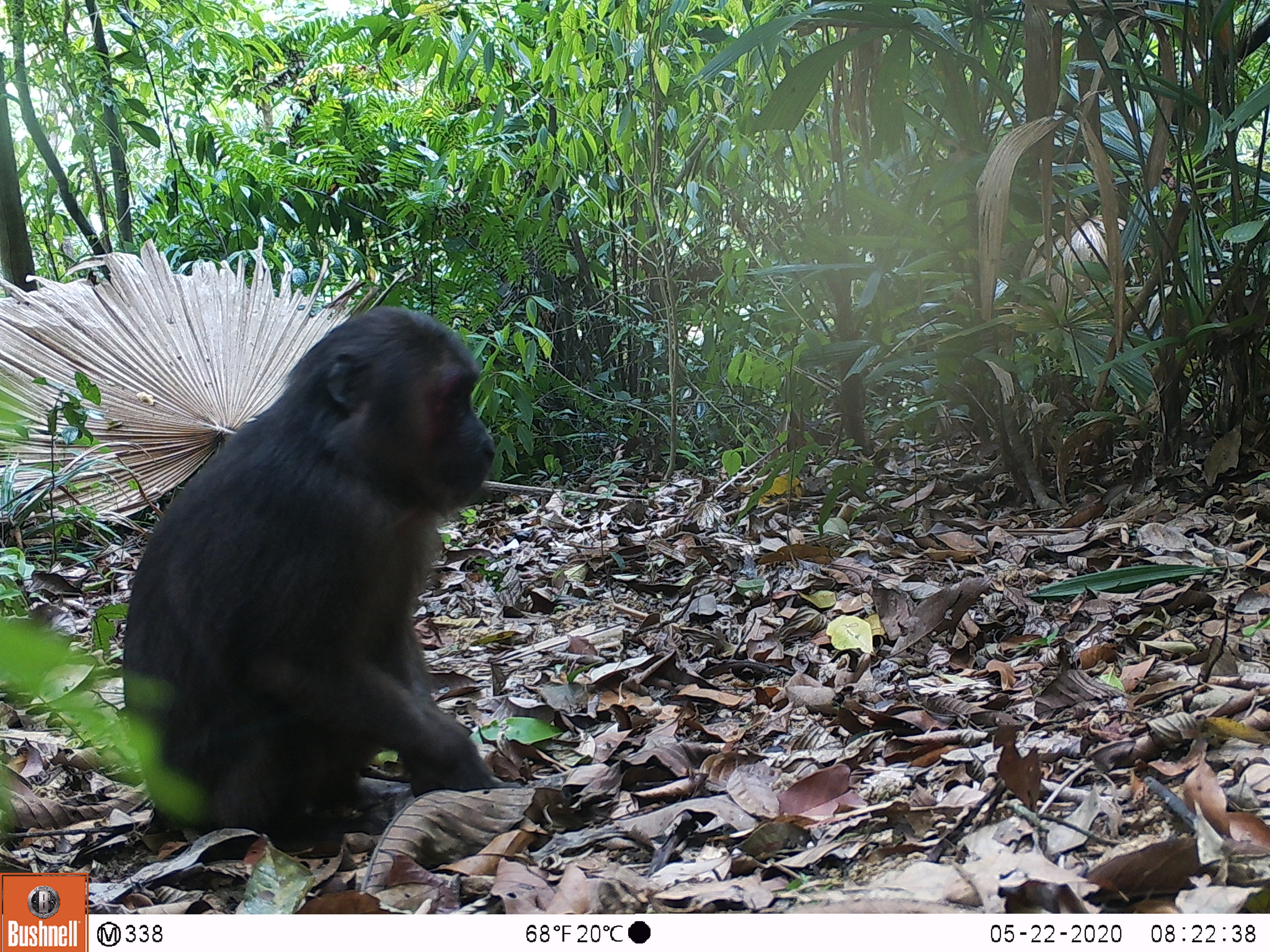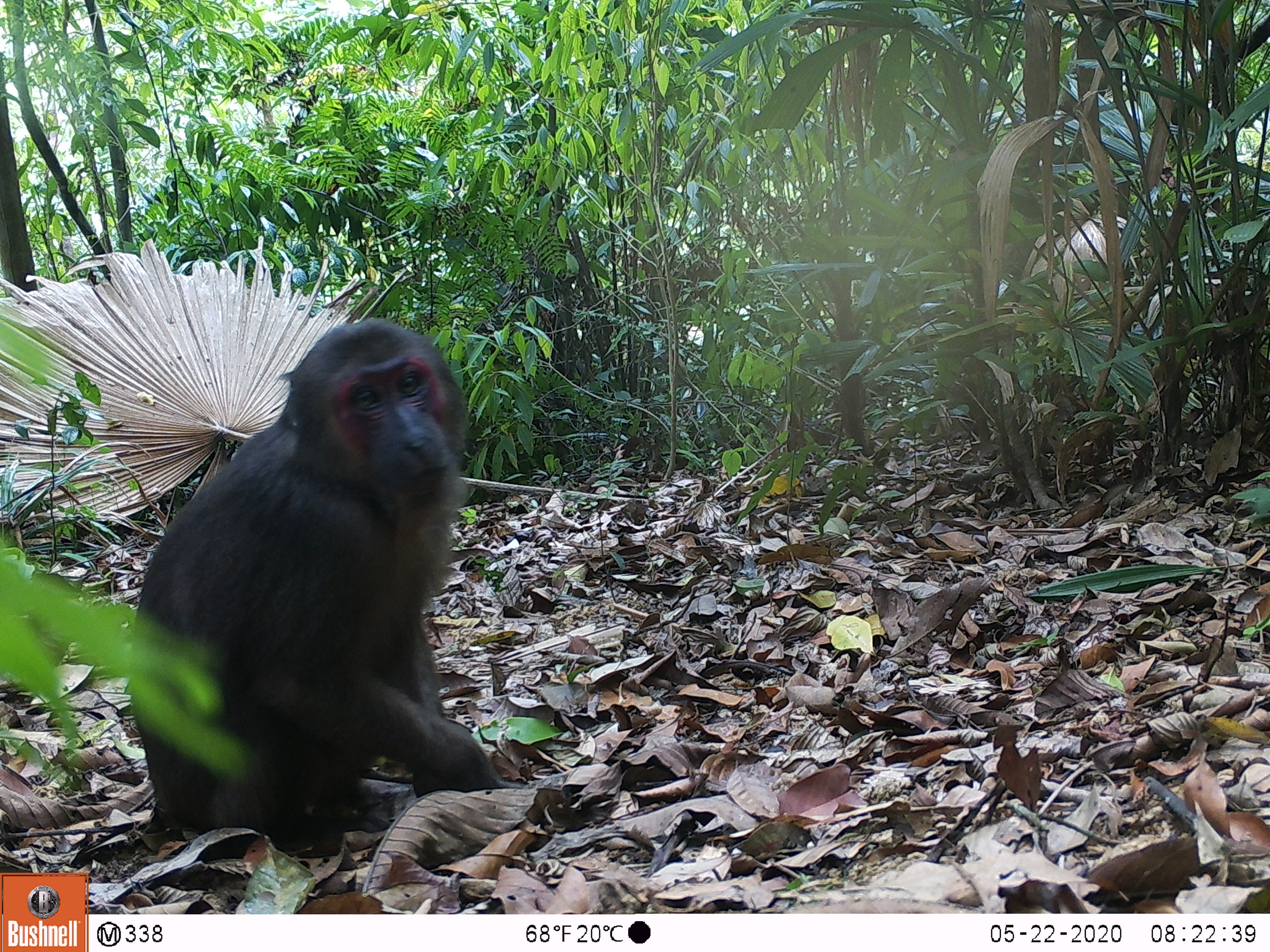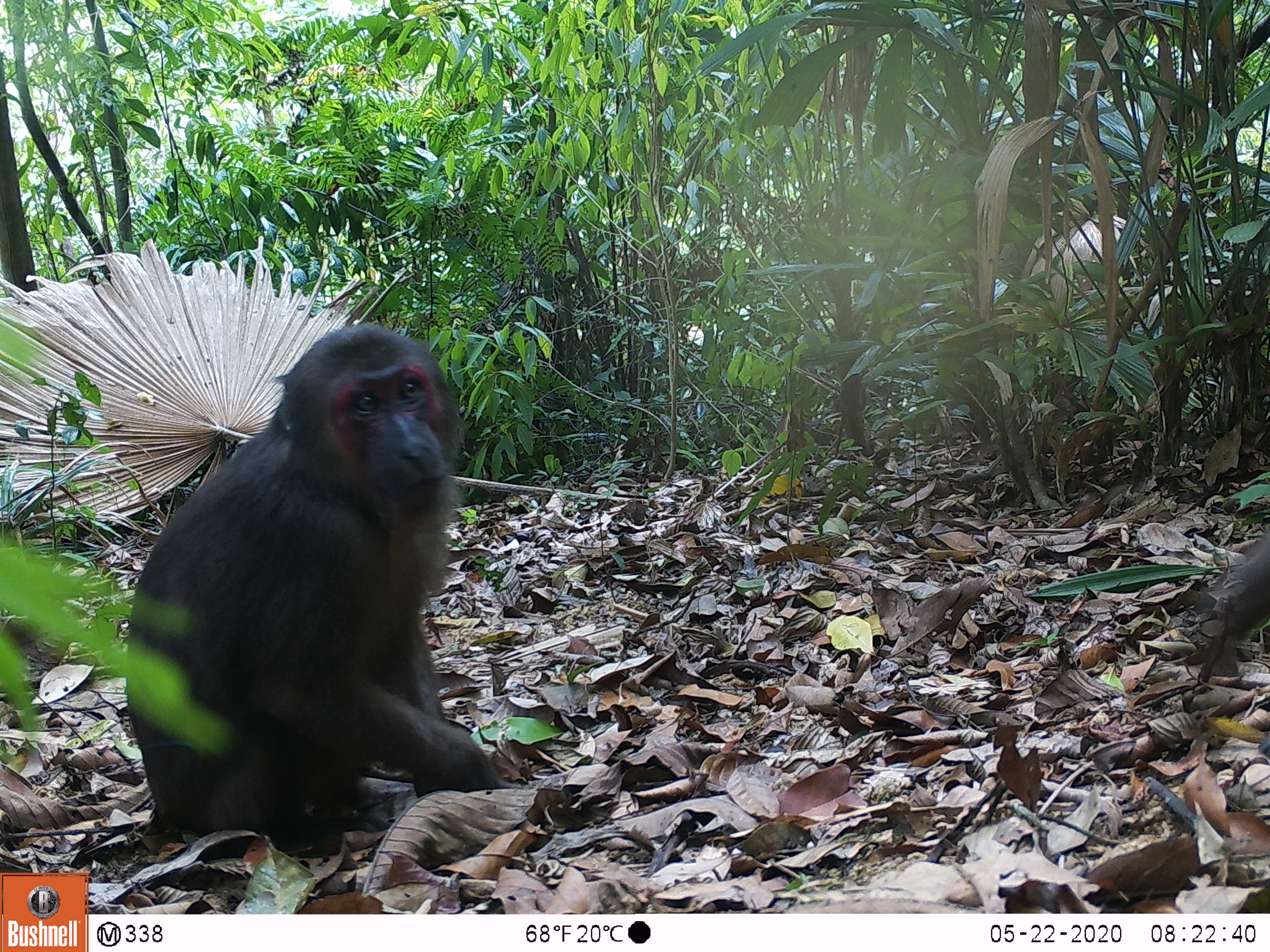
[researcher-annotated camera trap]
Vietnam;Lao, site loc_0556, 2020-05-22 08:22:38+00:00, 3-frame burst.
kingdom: Animalia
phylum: Chordata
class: Mammalia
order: Primates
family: Cercopithecidae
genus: Macaca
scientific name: Macaca arctoides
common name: stump-tailed macaque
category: stump tailed macaque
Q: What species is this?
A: Stump tailed macaque (stump-tailed macaque) (Macaca arctoides).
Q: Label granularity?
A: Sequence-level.